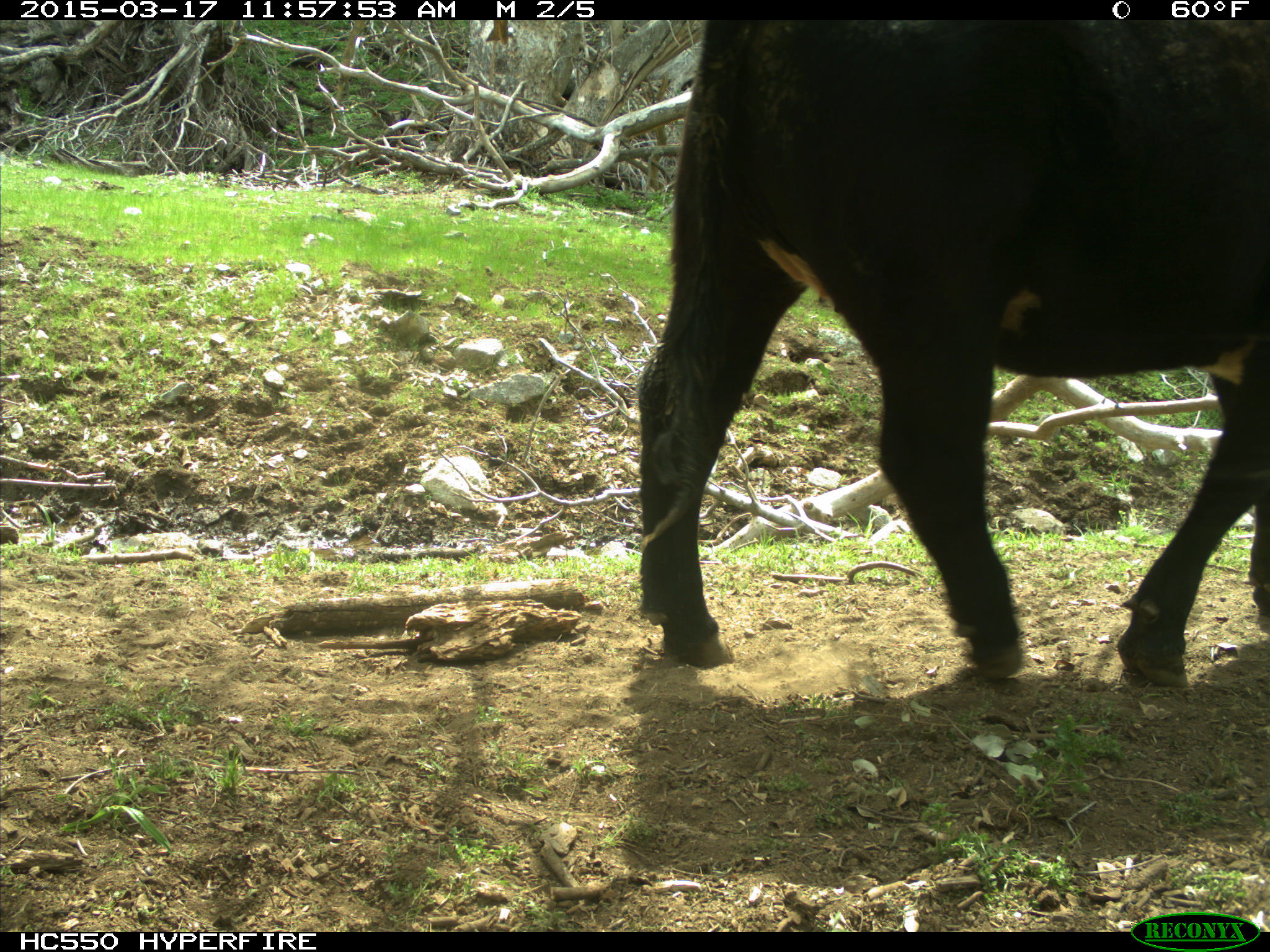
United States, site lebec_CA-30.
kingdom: Animalia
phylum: Chordata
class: Mammalia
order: Artiodactyla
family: Bovidae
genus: Bos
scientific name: Bos taurus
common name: domestic cow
Bos taurus (domestic cow).